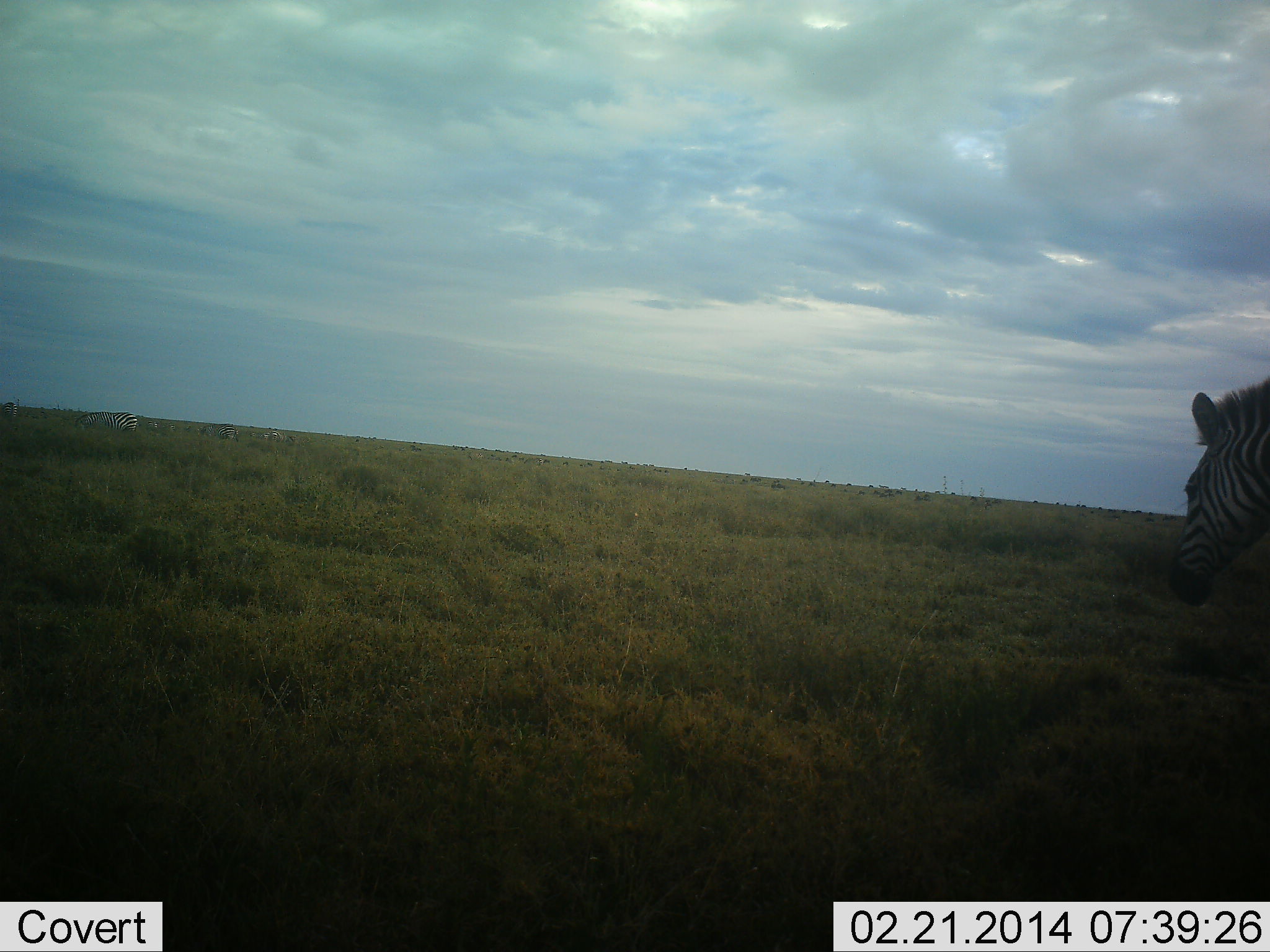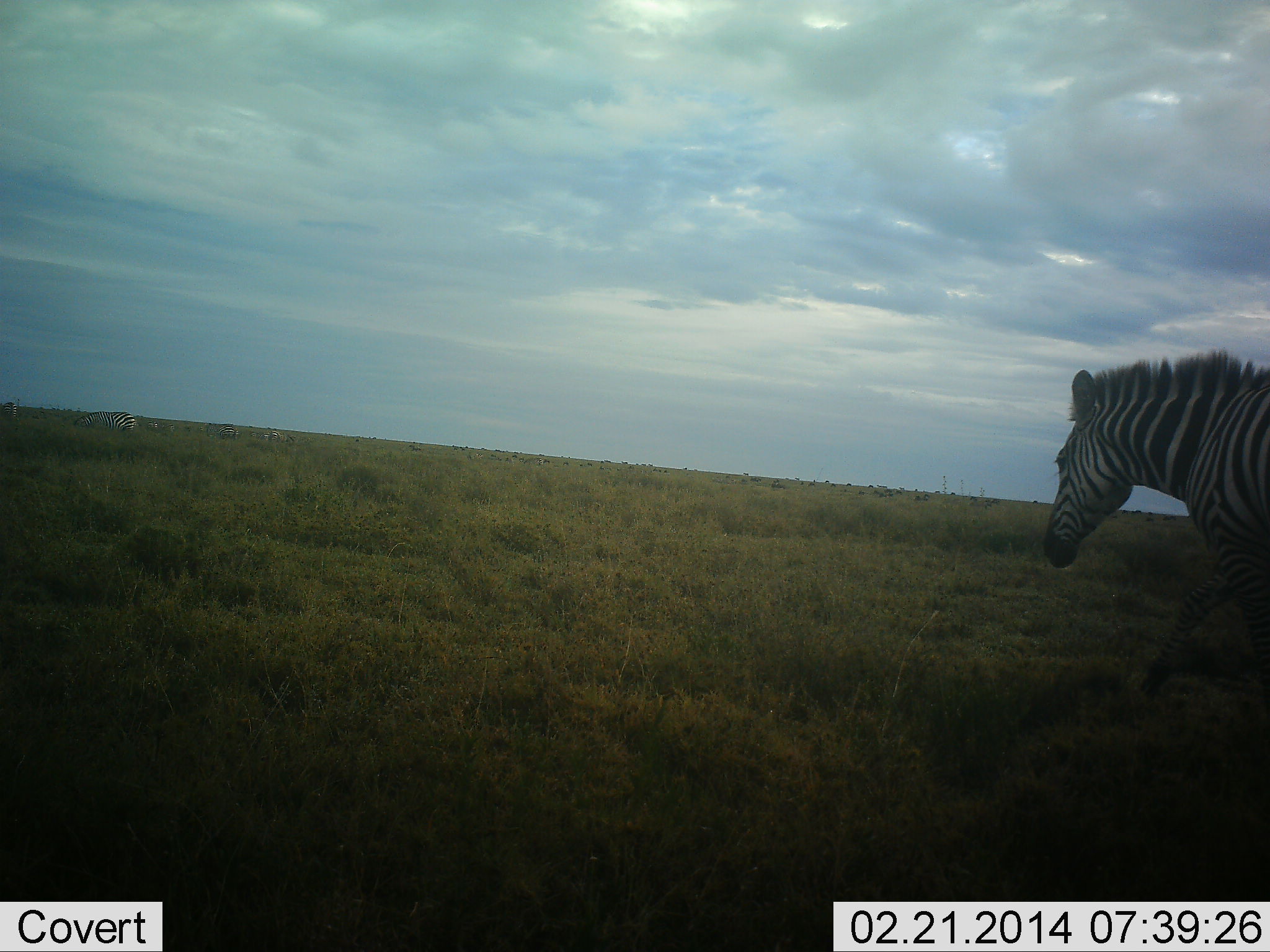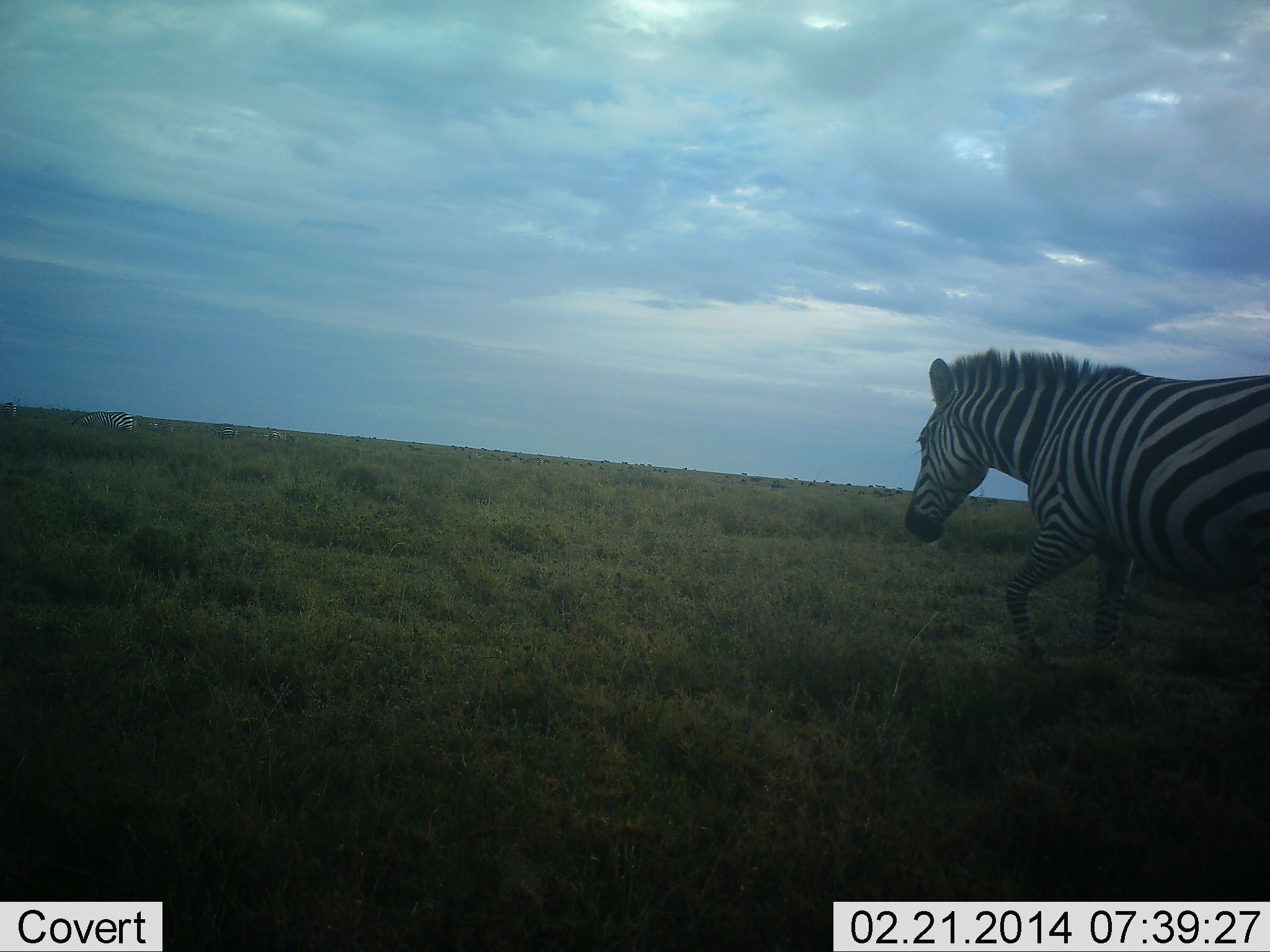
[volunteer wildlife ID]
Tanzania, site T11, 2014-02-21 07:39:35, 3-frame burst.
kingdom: Animalia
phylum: Chordata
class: Mammalia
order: Perissodactyla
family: Equidae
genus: Equus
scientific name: Equus quagga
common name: plains zebra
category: zebra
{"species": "zebra (plains zebra) (Equus quagga)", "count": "1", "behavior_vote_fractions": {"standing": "10%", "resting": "0%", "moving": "100%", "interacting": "0%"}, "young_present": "0%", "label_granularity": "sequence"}